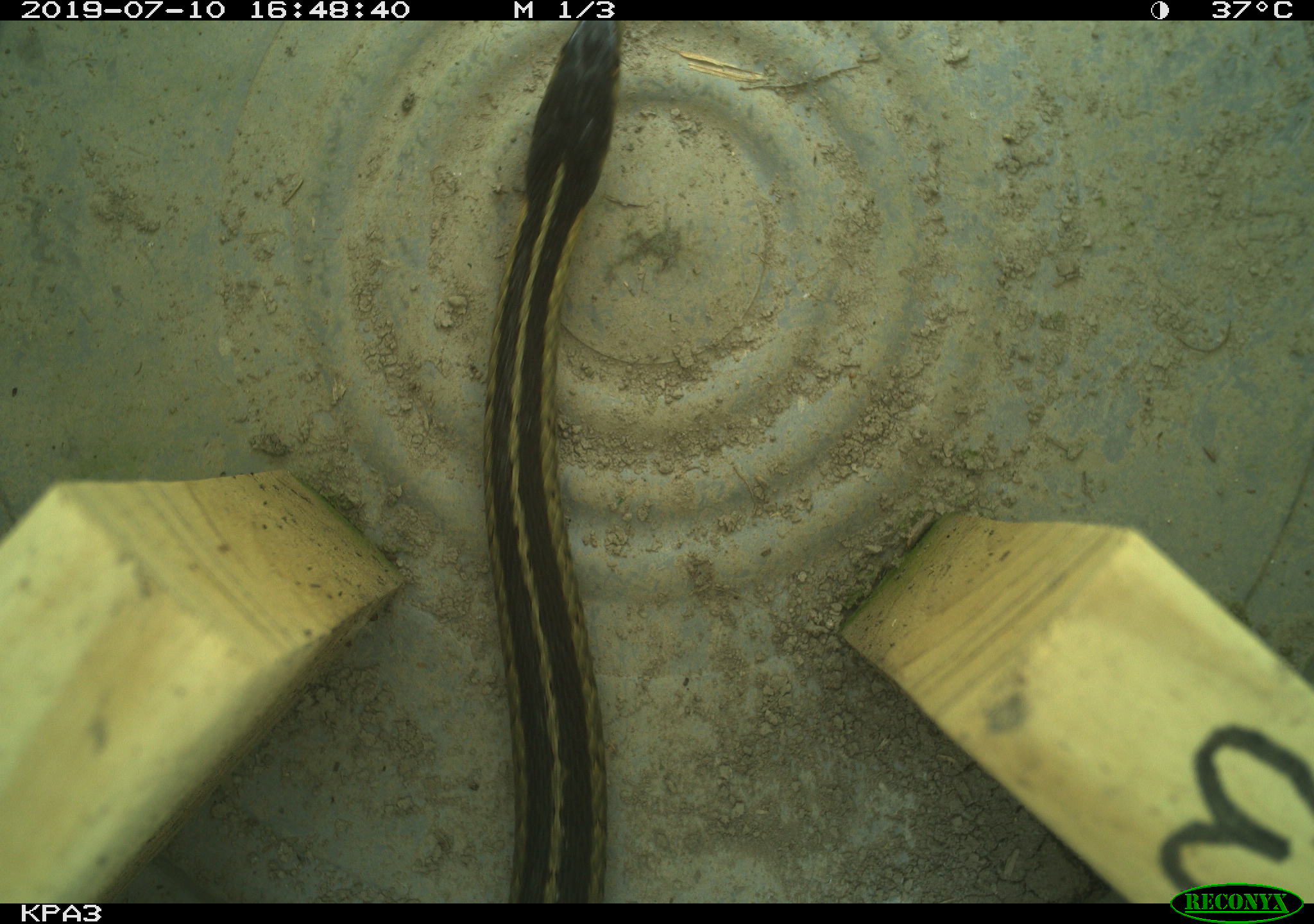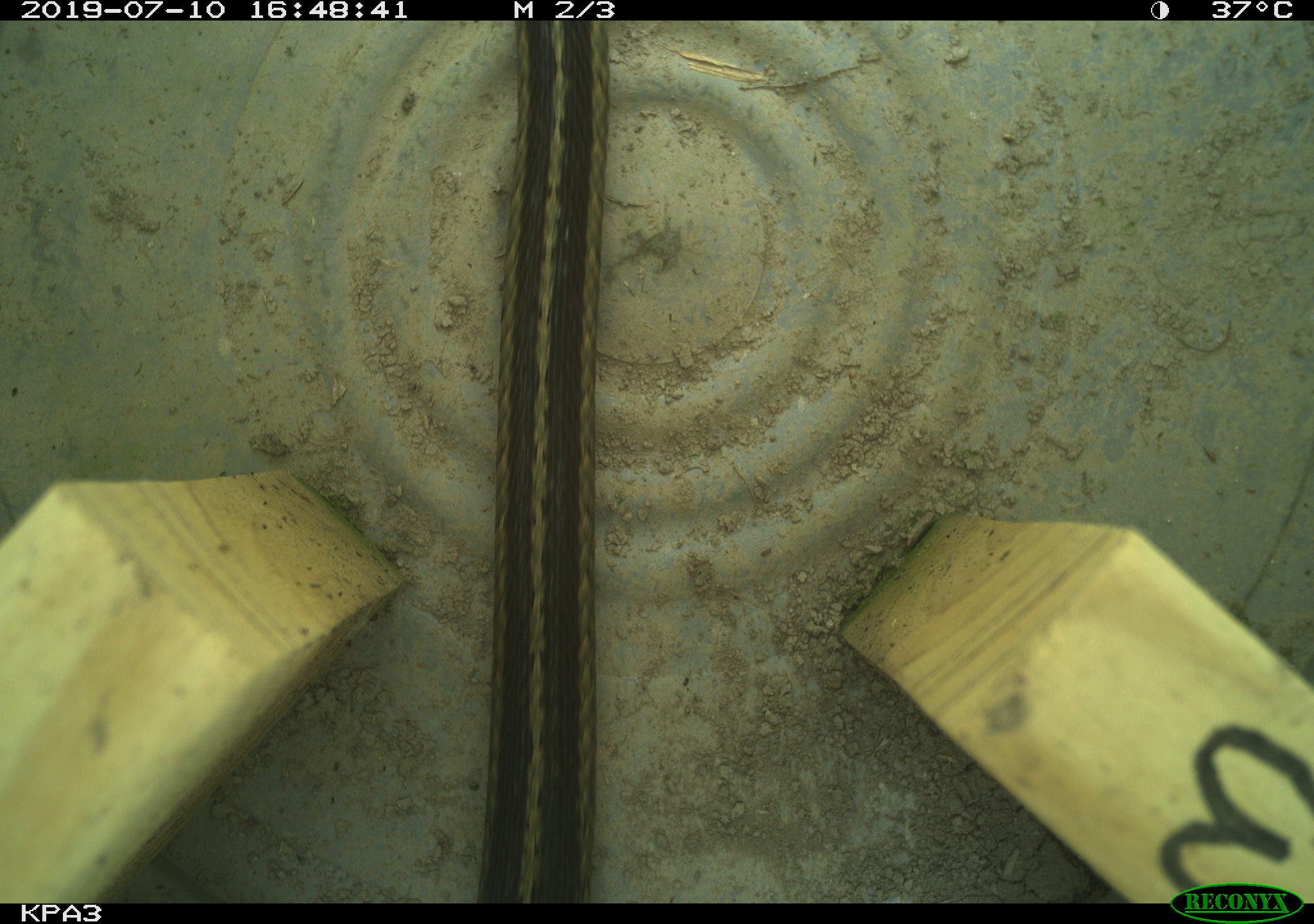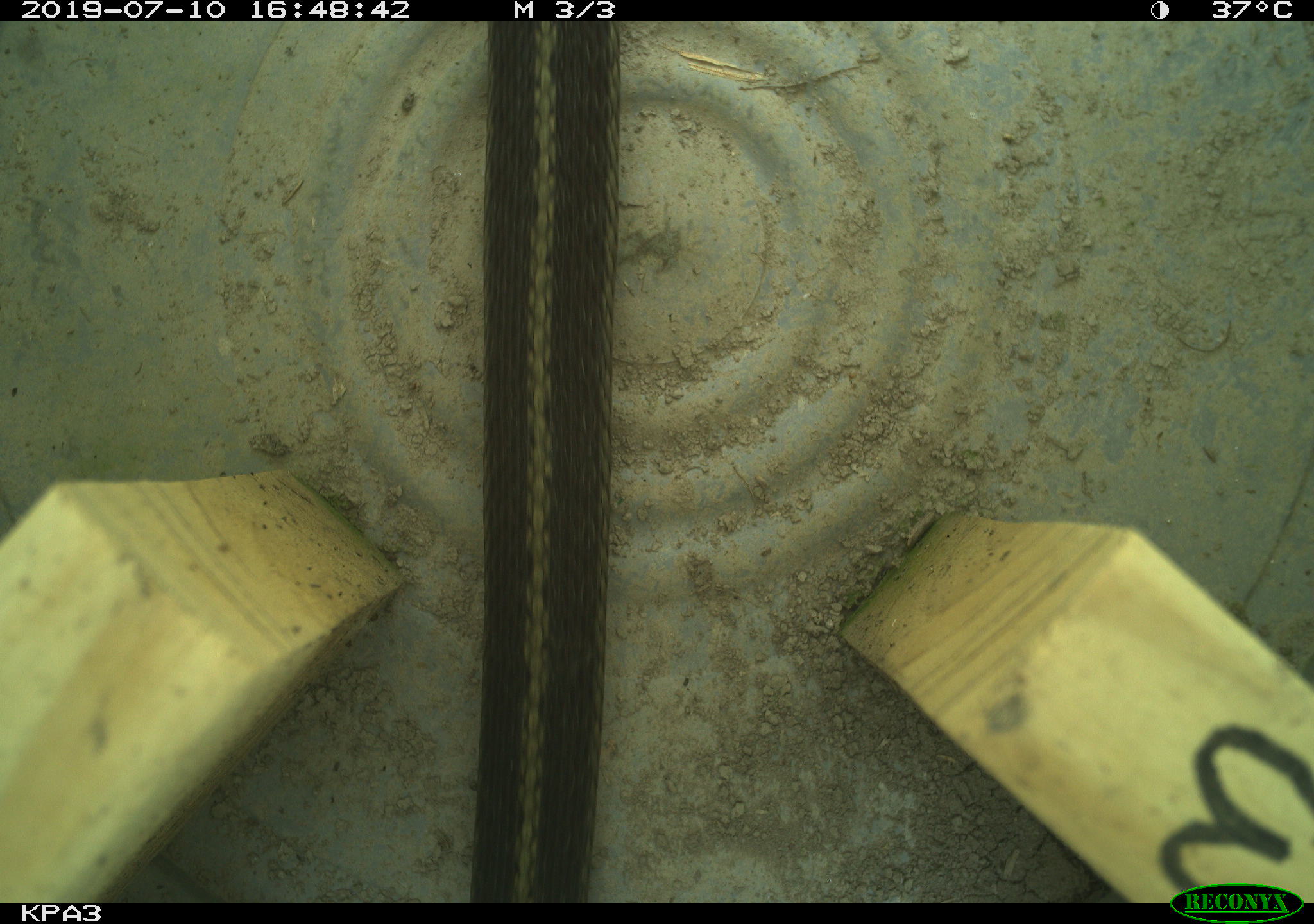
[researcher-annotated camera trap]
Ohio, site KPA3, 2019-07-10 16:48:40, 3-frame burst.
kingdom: Animalia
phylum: Chordata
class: Reptilia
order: Squamata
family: Colubridae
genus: Thamnophis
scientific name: Thamnophis sirtalis sirtalis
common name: eastern gartersnake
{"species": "eastern gartersnake (Thamnophis sirtalis sirtalis)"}